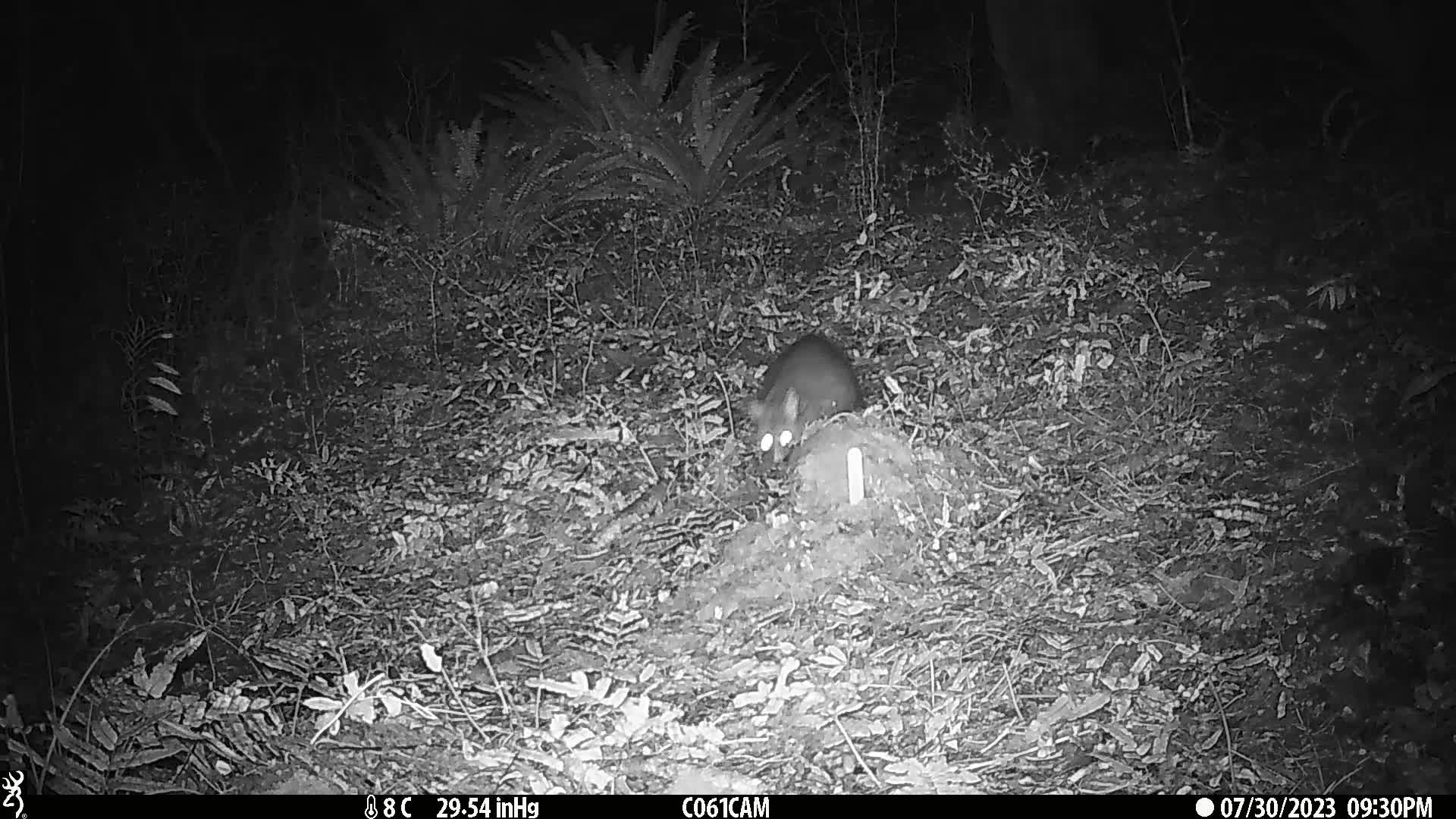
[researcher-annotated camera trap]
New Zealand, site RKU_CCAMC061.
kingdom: Animalia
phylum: Chordata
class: Mammalia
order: Diprotodontia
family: Phalangeridae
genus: Trichosurus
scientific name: Trichosurus vulpecula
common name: common brushtail possum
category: possum